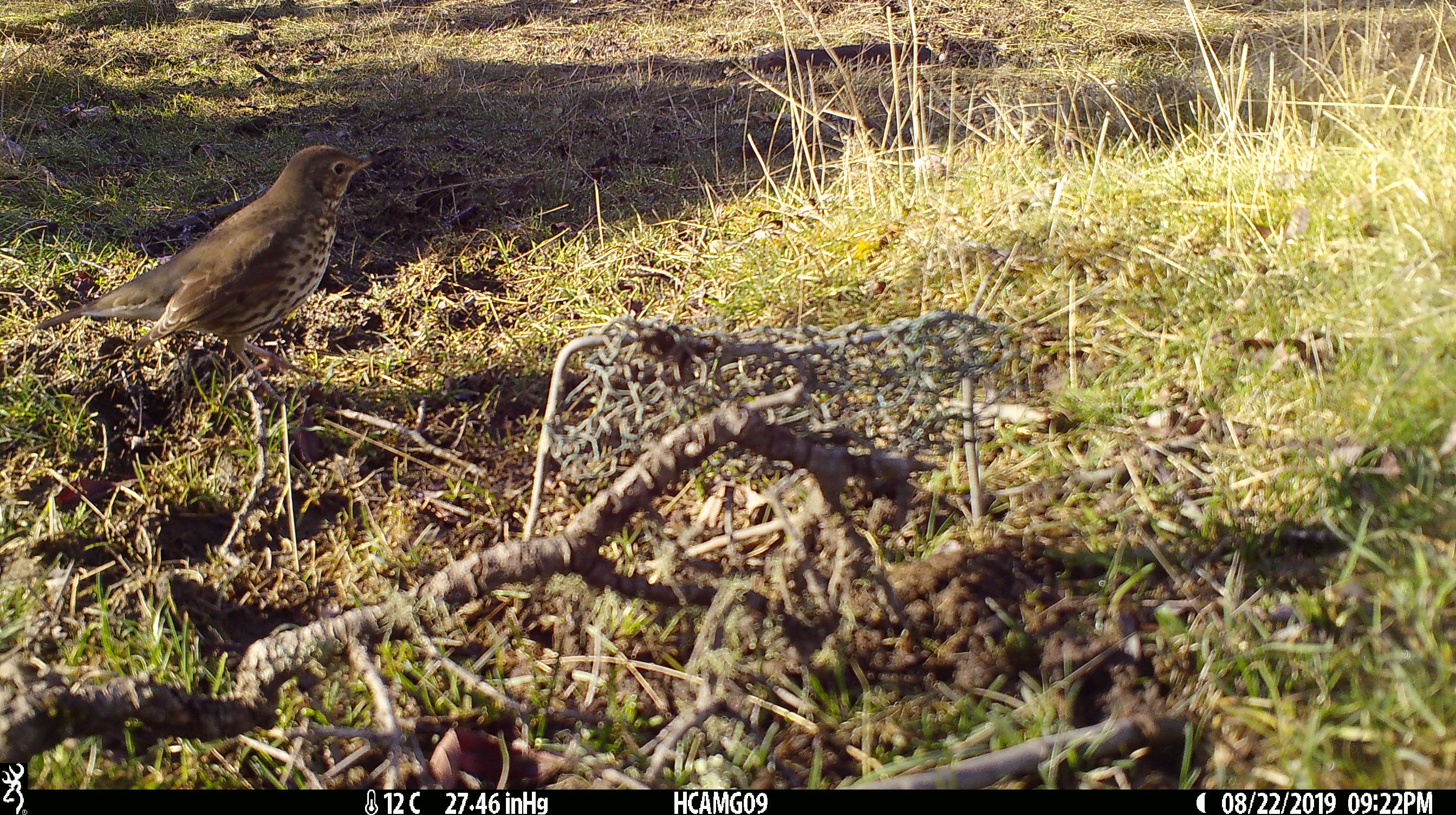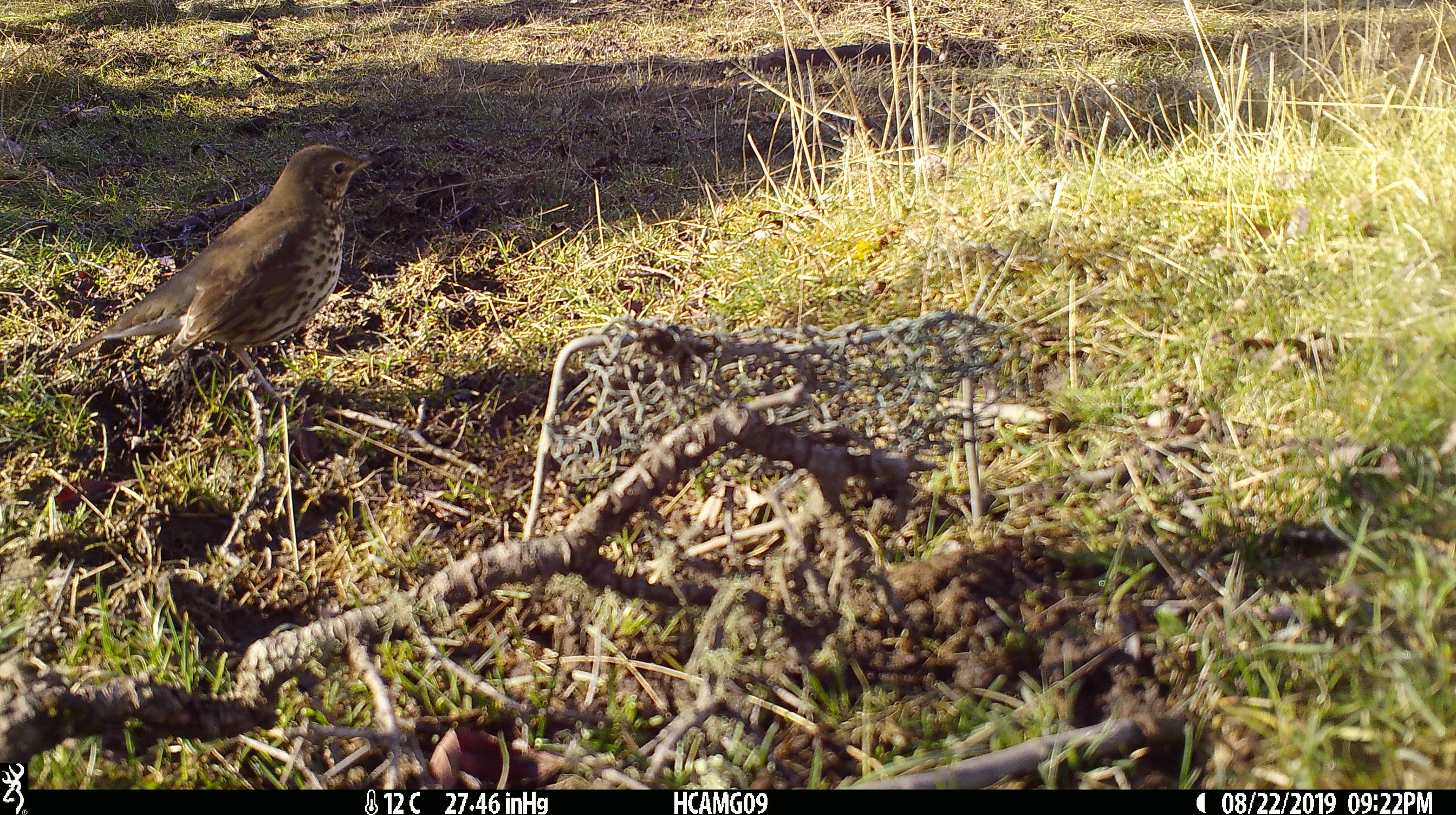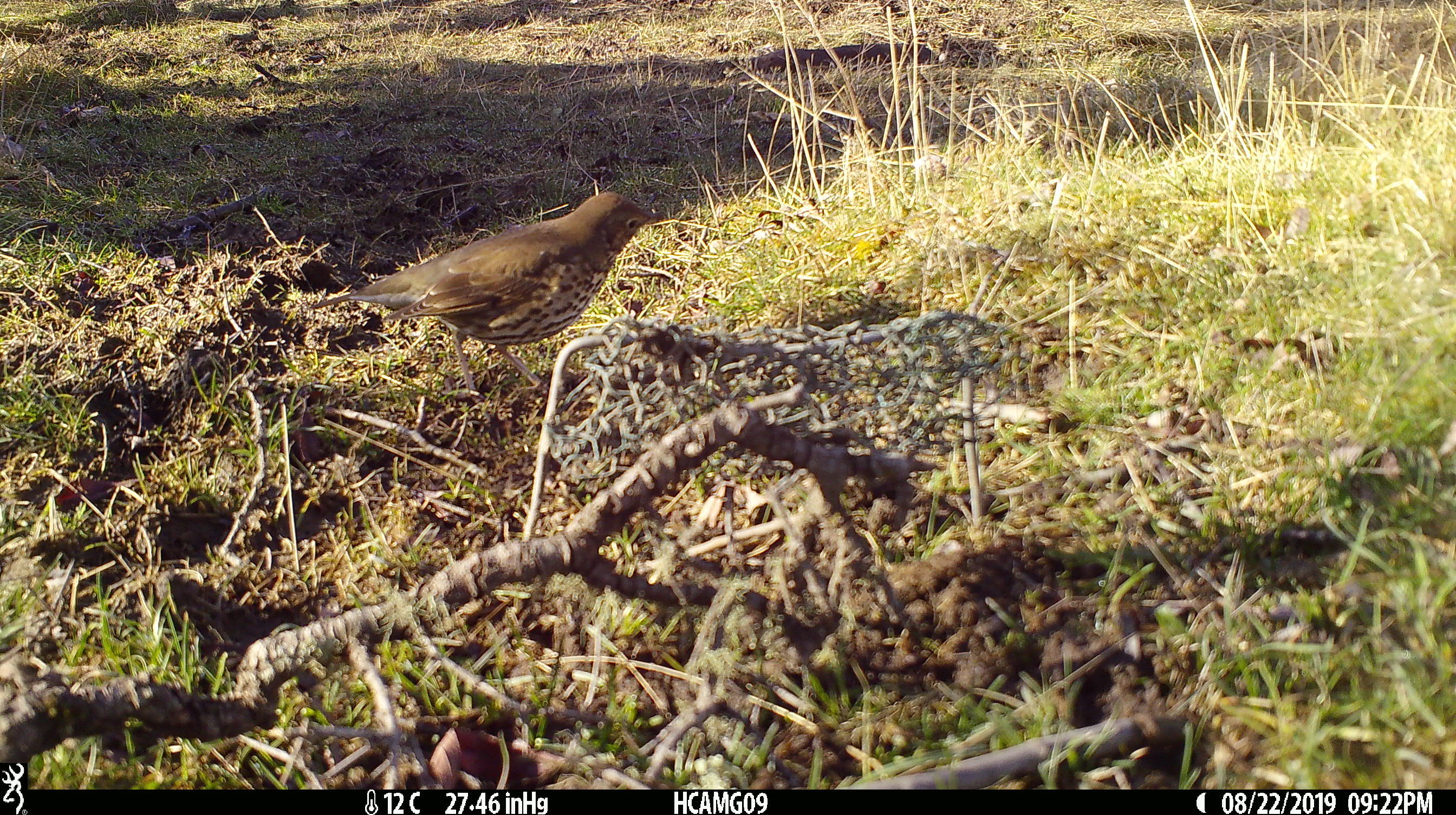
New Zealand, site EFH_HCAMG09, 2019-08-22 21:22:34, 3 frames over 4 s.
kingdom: Animalia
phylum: Chordata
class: Aves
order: Passeriformes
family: Turdidae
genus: Turdus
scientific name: Turdus philomelos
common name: song thrush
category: thrush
Thrush (song thrush) (Turdus philomelos).